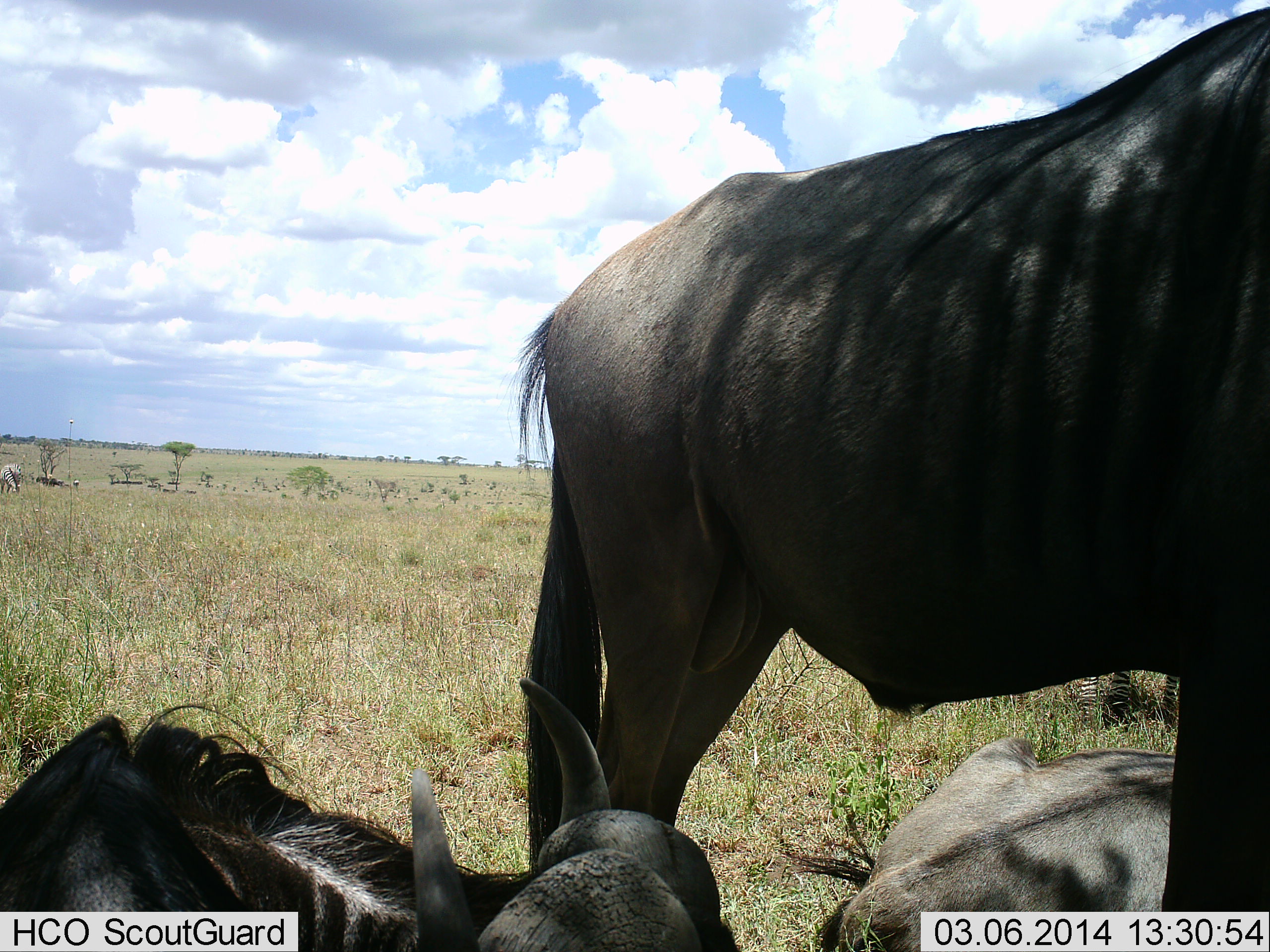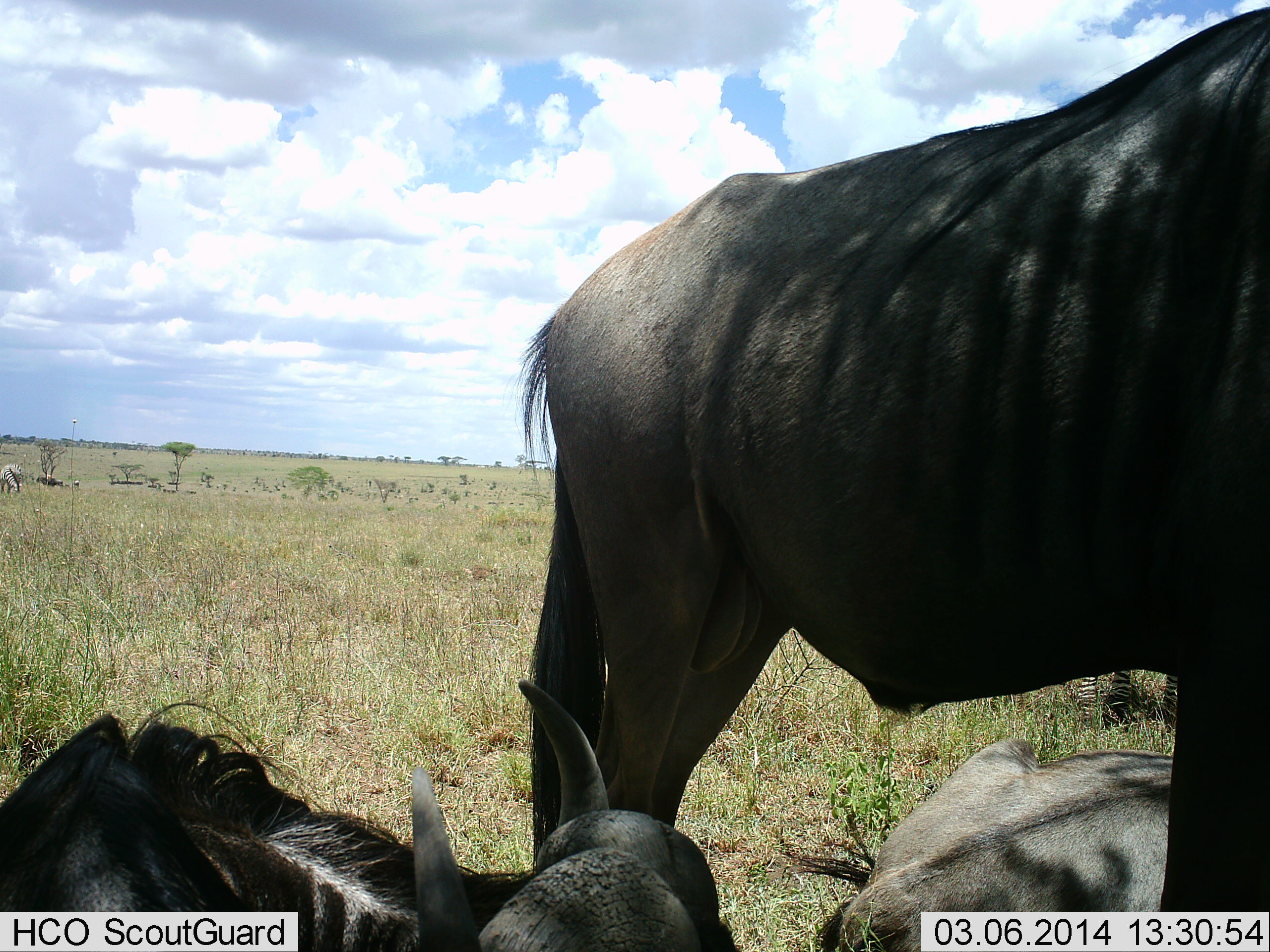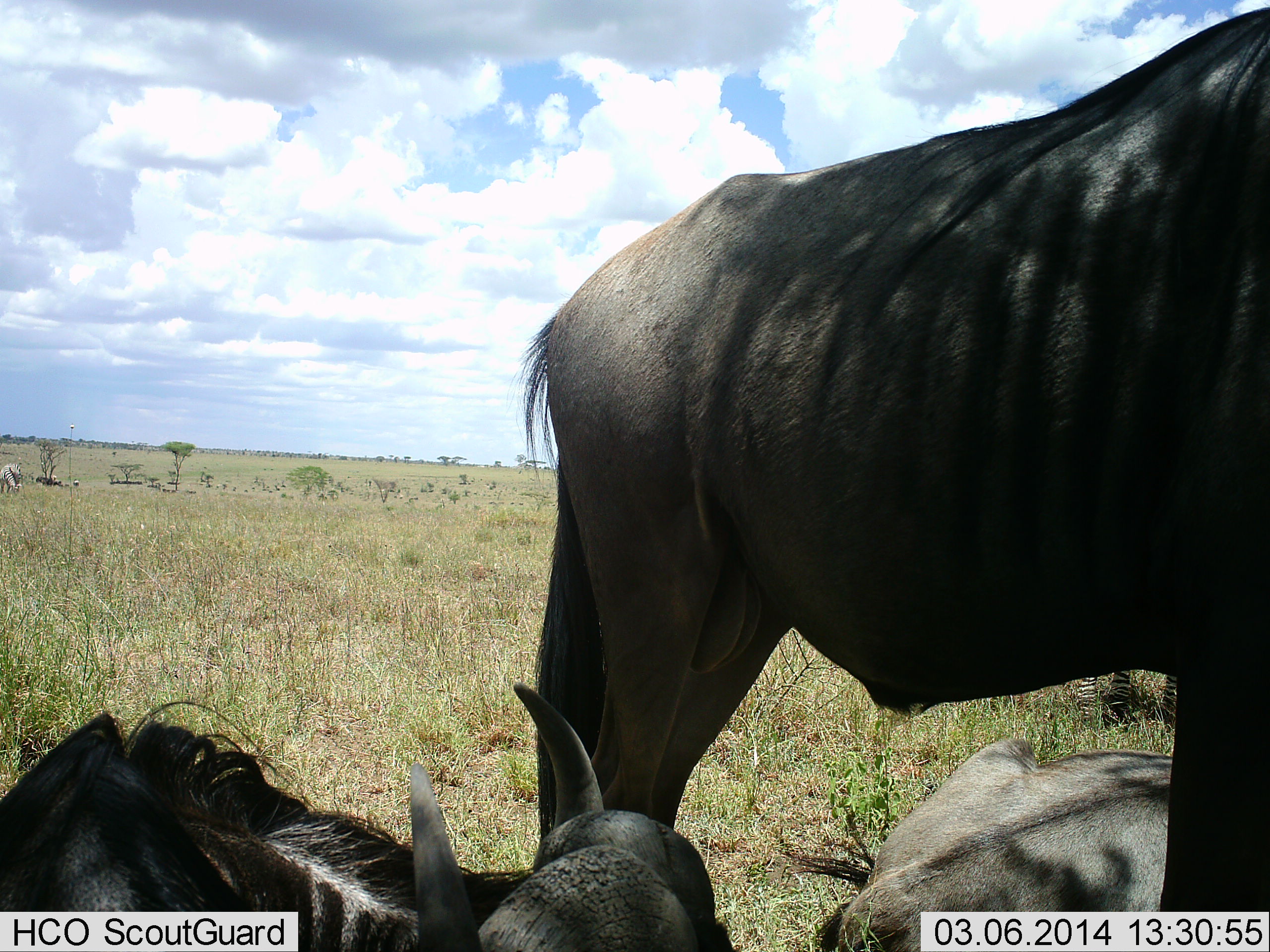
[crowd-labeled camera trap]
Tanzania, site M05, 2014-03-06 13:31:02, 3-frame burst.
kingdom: Animalia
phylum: Chordata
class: Mammalia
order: Artiodactyla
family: Bovidae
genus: Connochaetes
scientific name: Connochaetes taurinus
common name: blue wildebeest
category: wildebeest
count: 3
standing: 64%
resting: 100%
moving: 0%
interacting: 9%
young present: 0%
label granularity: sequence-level